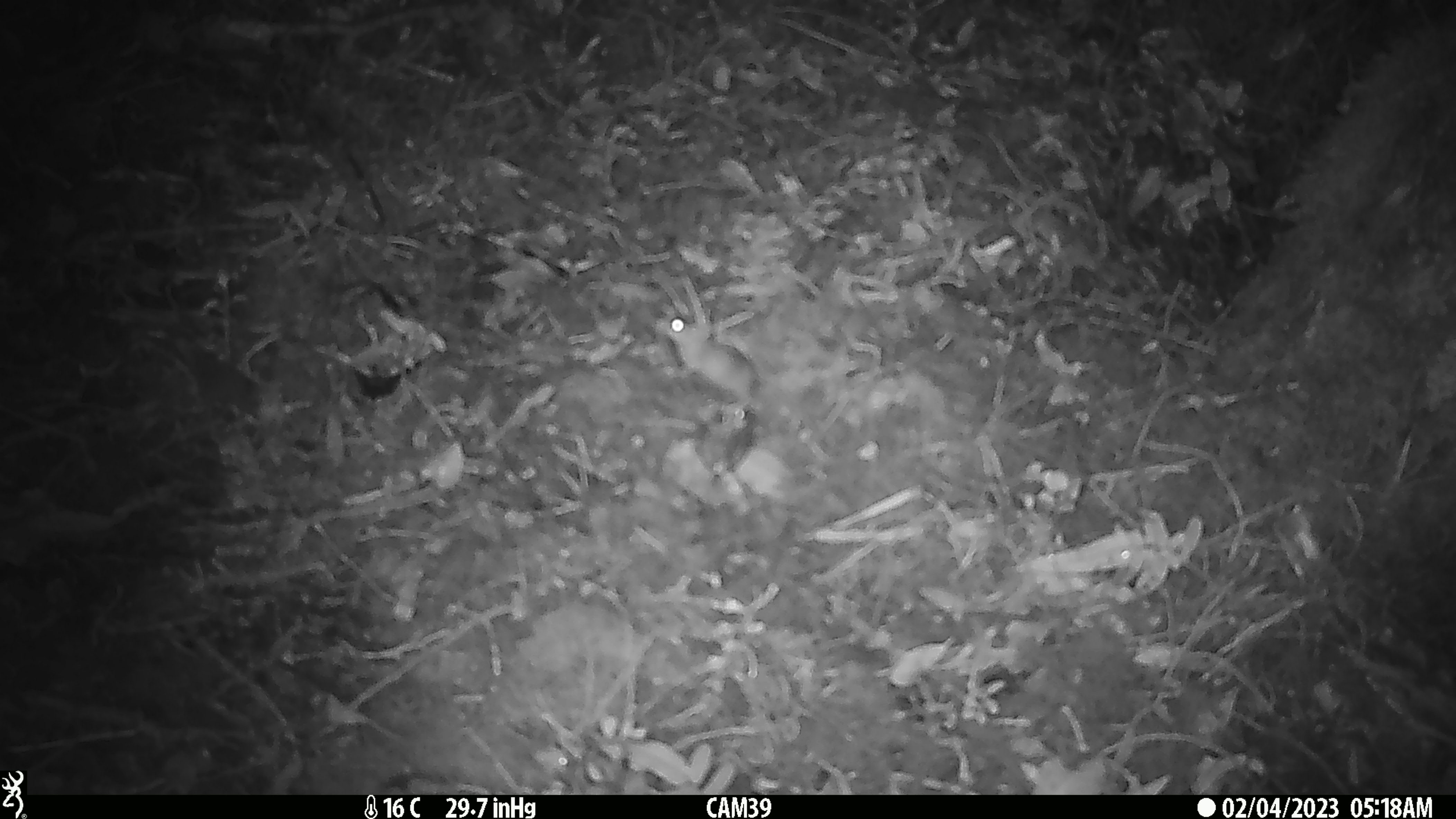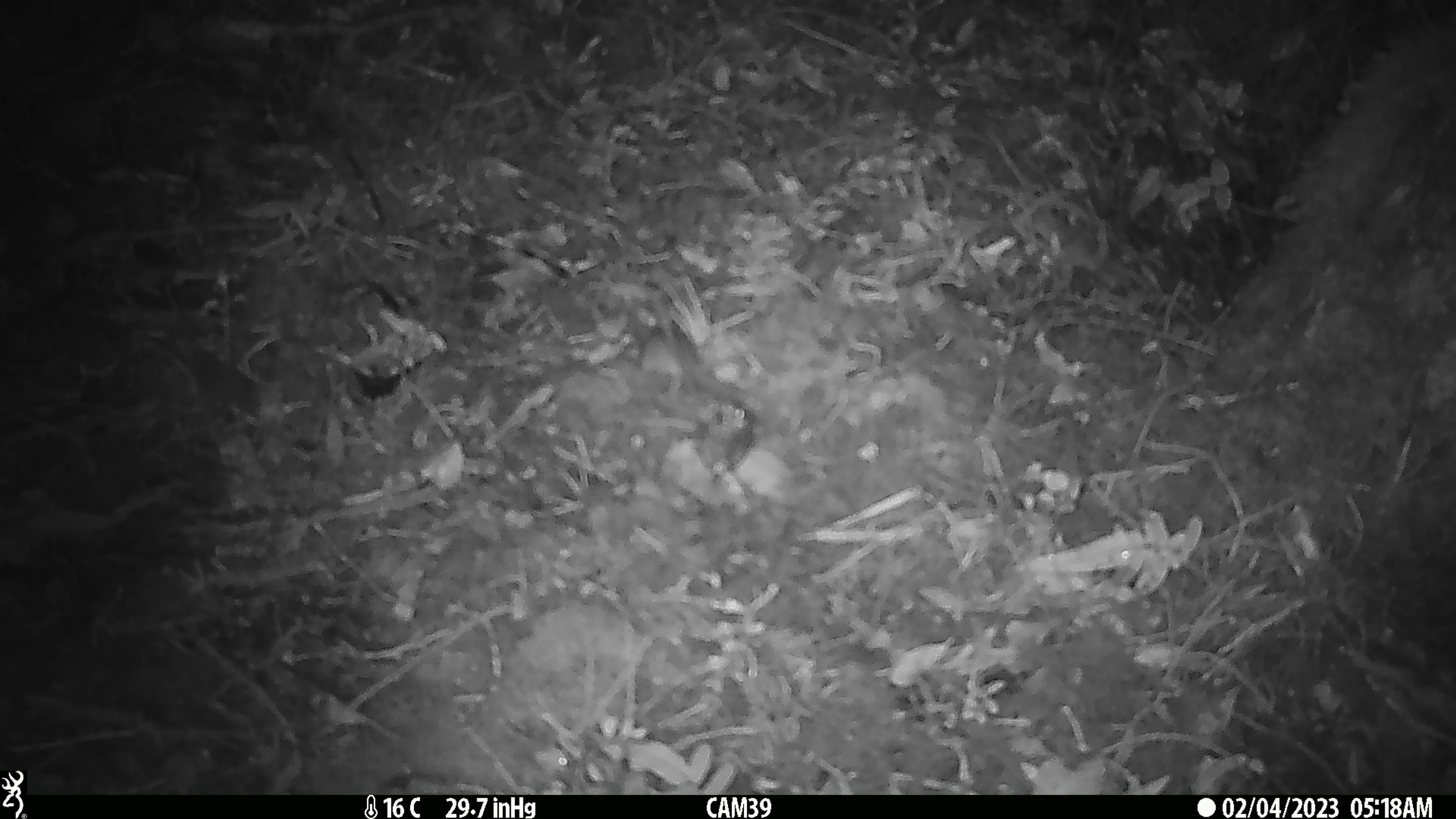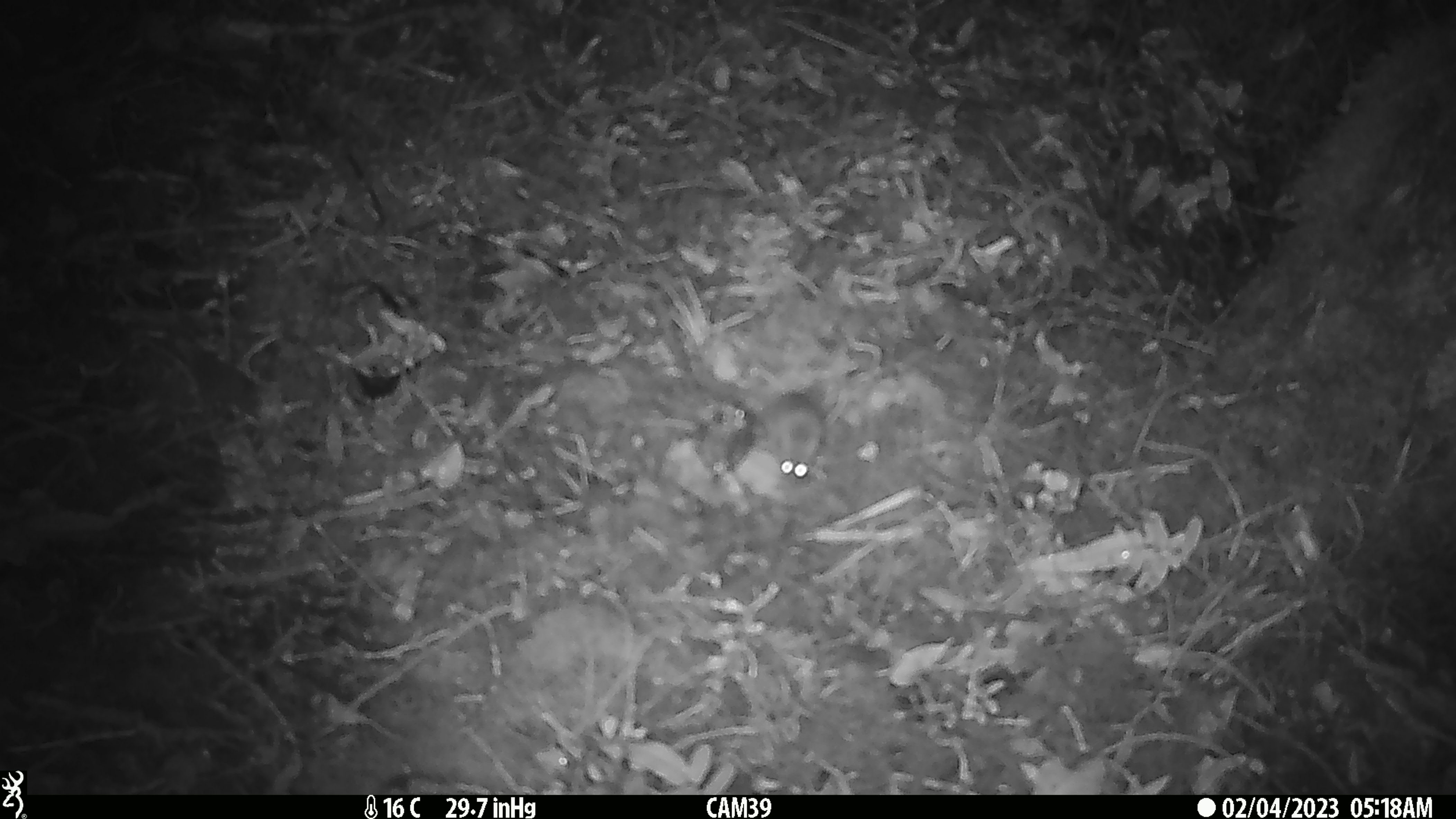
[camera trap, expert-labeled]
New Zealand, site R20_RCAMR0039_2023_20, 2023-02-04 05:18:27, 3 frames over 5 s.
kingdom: Animalia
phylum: Chordata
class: Mammalia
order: Rodentia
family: Muridae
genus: Mus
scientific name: Mus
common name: mouse